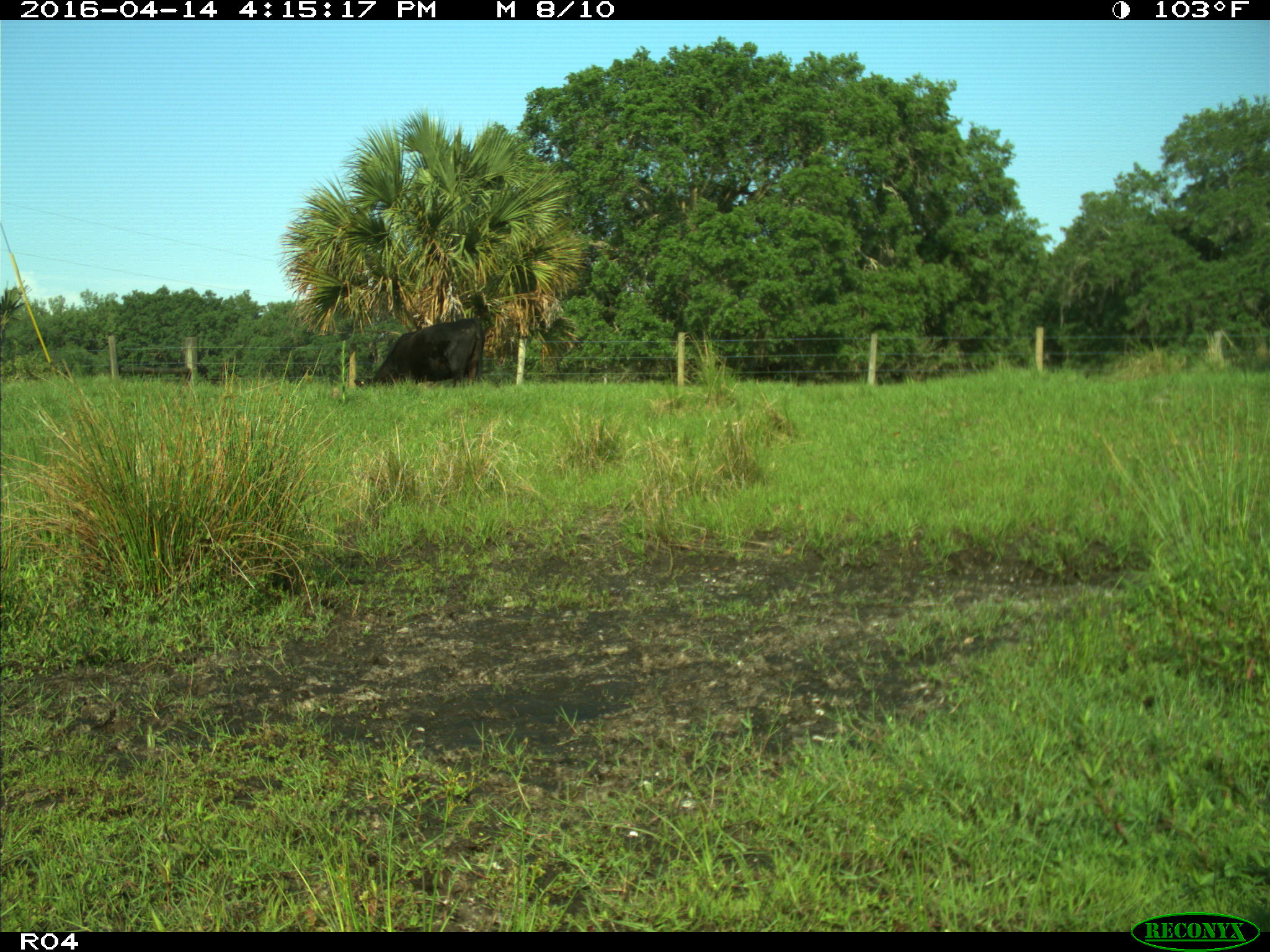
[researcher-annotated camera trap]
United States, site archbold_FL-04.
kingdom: Animalia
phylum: Chordata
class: Mammalia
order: Artiodactyla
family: Bovidae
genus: Bos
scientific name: Bos taurus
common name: domestic cow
Bos taurus (domestic cow).